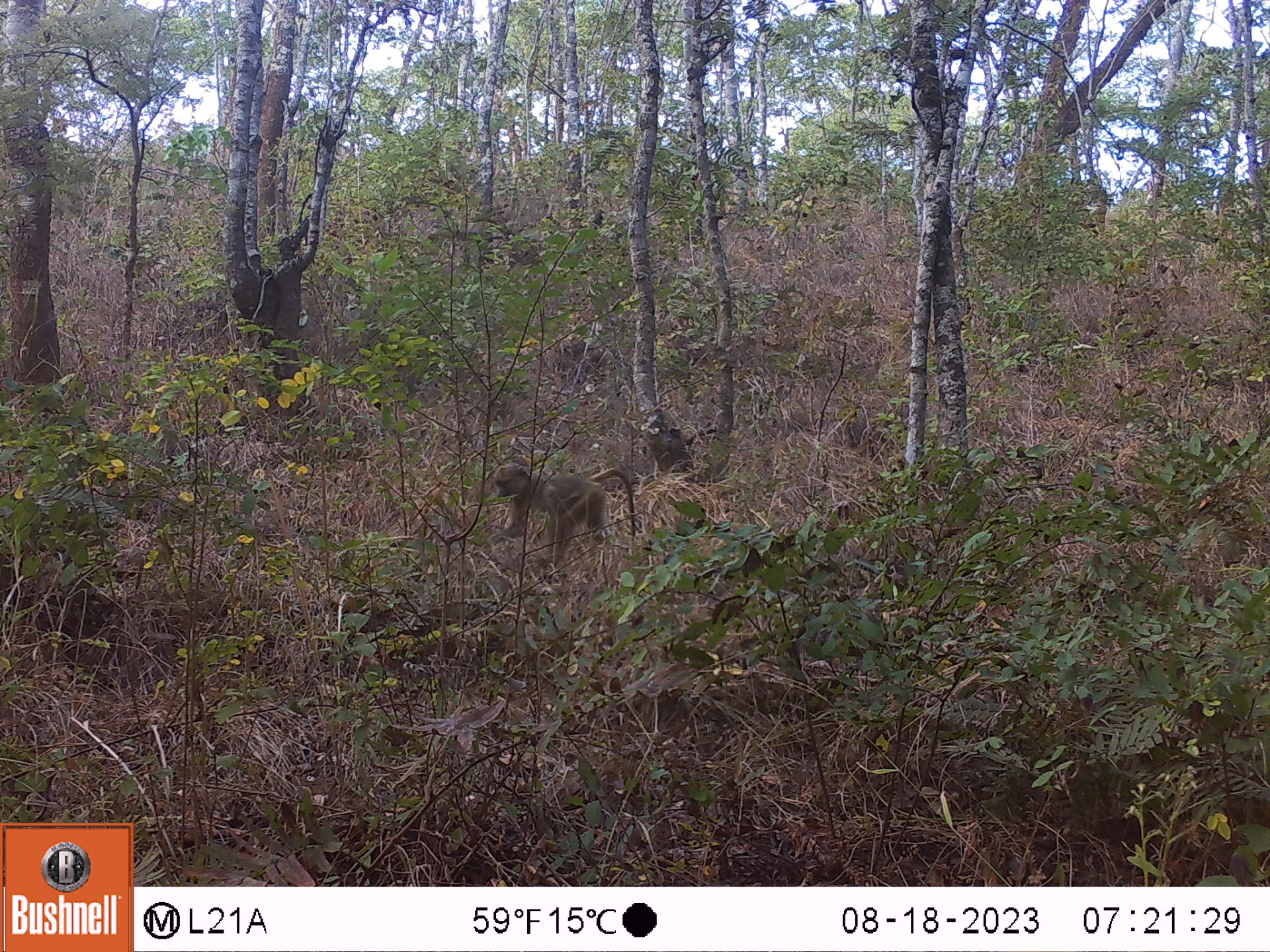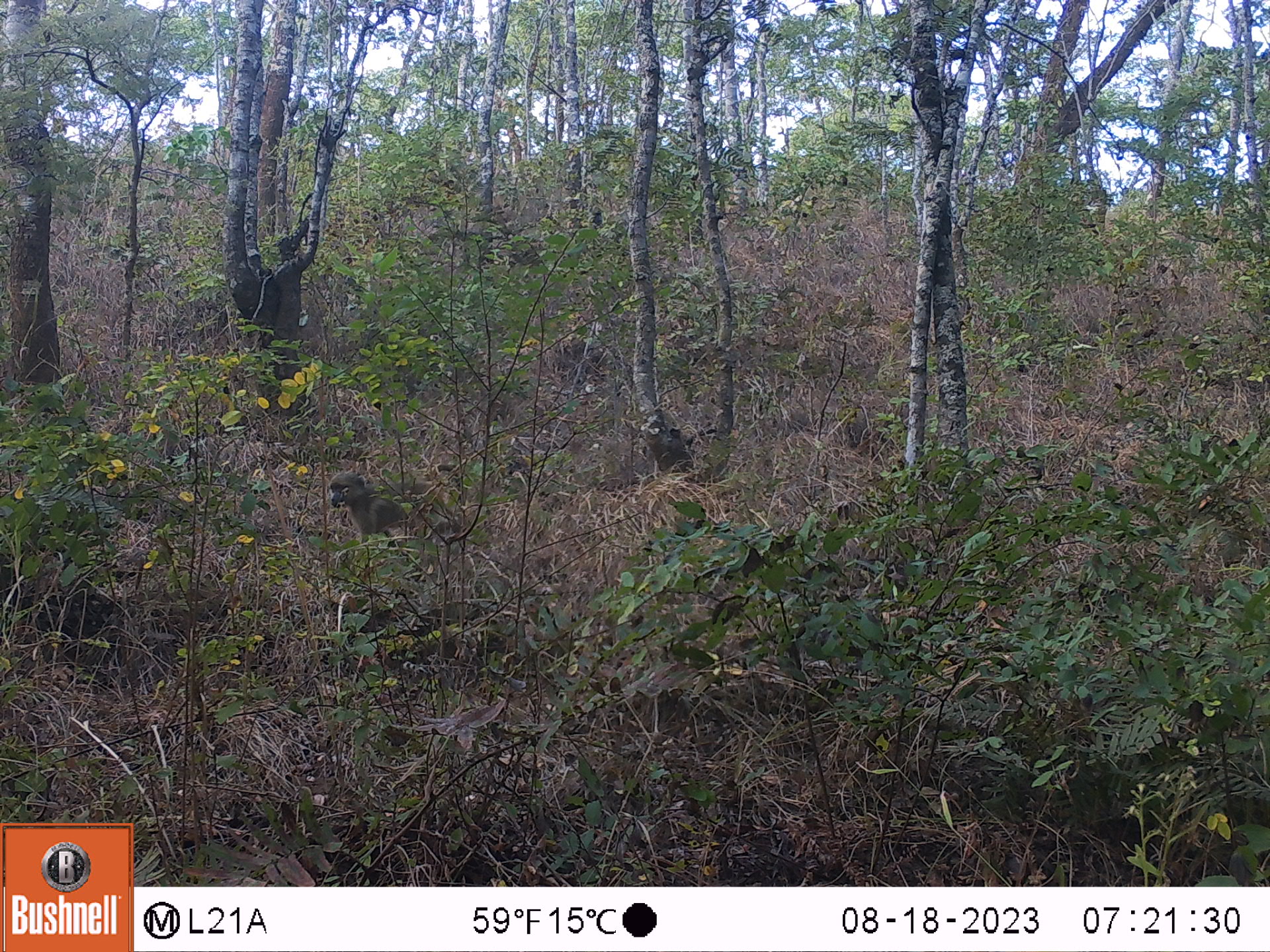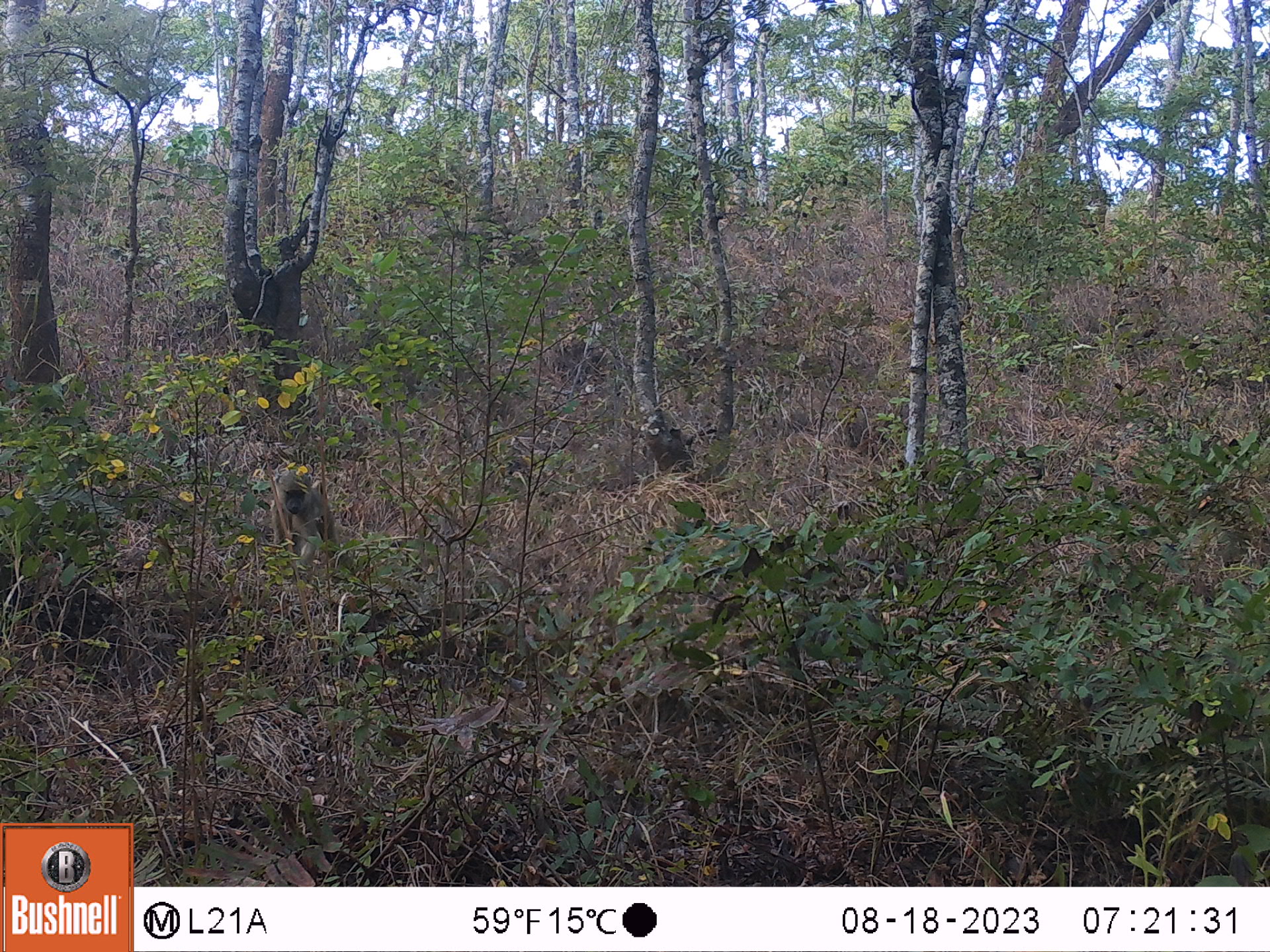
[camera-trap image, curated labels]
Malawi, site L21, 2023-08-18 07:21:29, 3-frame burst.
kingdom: Animalia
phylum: Chordata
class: Mammalia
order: Primates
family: Cercopithecidae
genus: Papio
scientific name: Papio cynocephalus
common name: yellow baboon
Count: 1.